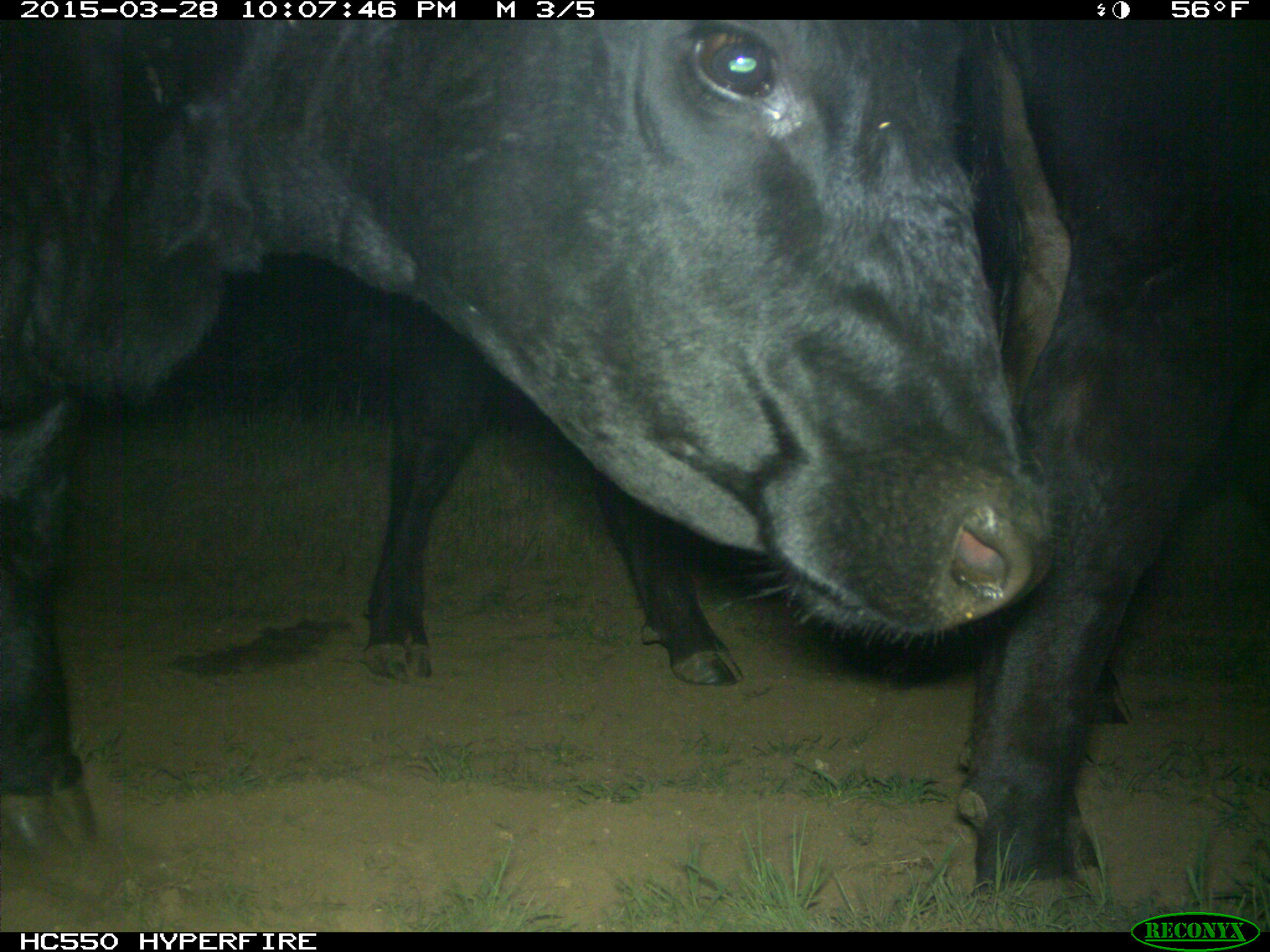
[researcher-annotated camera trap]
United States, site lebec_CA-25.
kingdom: Animalia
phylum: Chordata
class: Mammalia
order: Artiodactyla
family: Bovidae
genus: Bos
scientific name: Bos taurus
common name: domestic cow